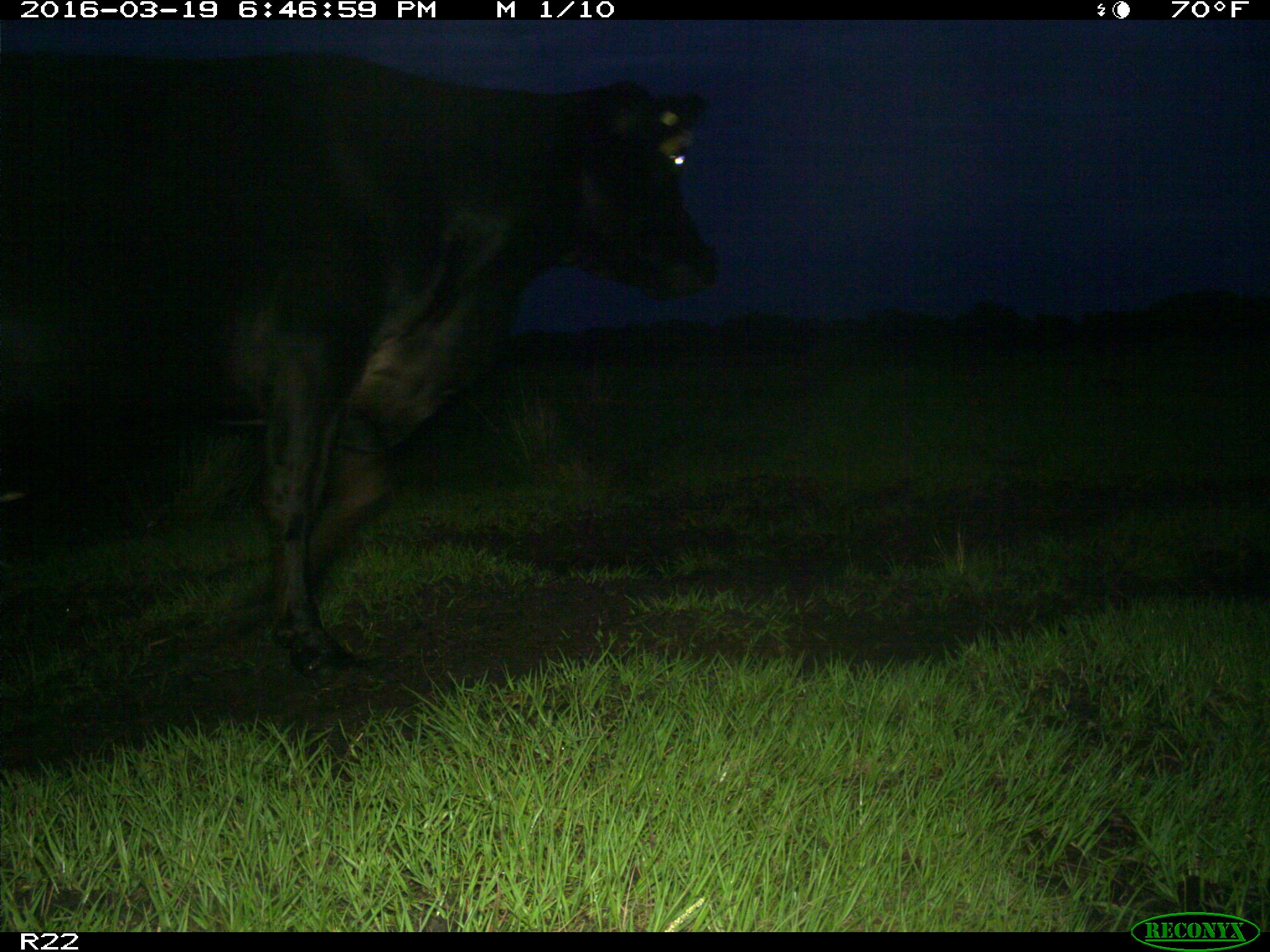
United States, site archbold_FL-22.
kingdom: Animalia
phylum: Chordata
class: Mammalia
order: Artiodactyla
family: Bovidae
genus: Bos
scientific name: Bos taurus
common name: domestic cow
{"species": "Bos taurus (domestic cow)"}